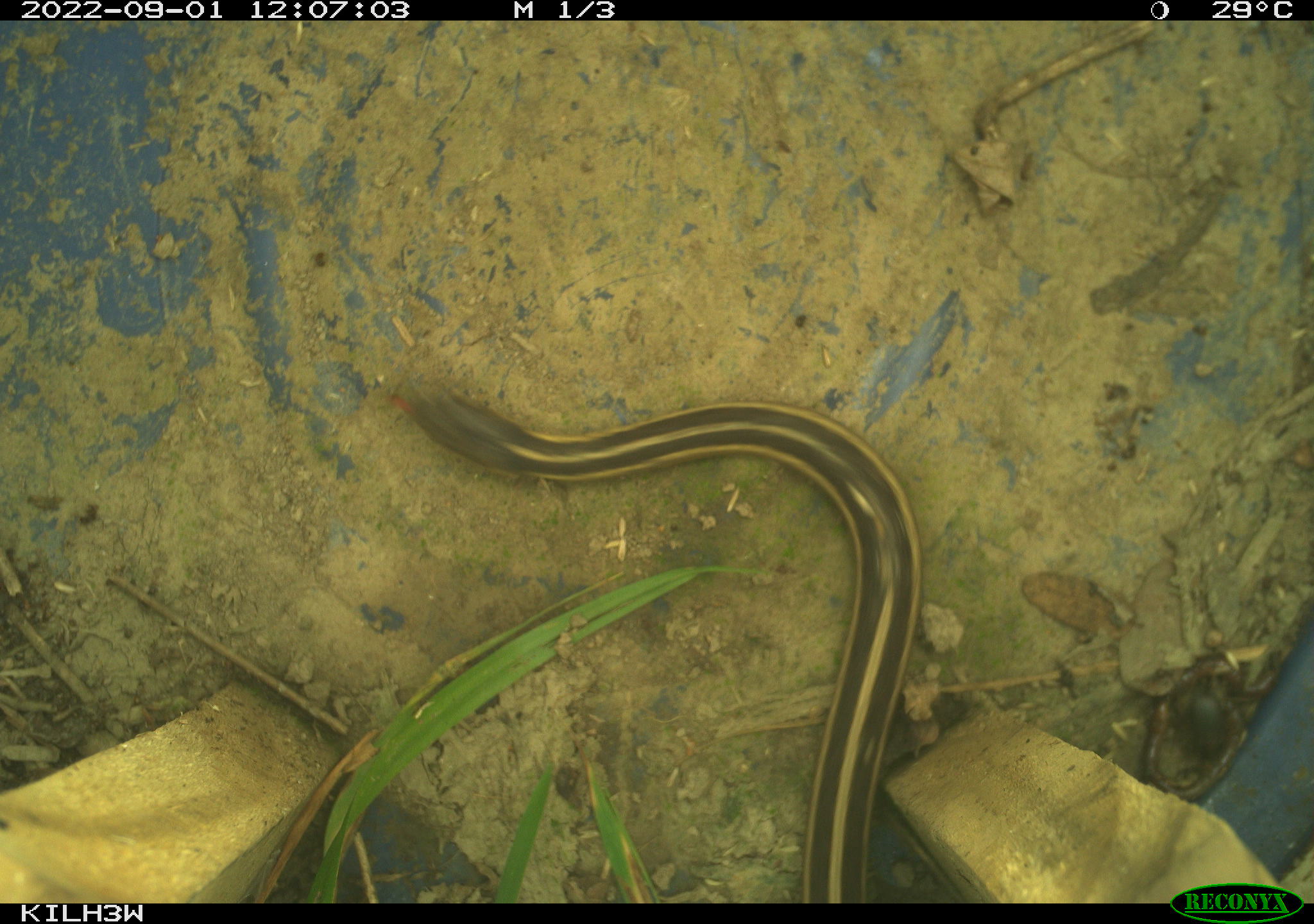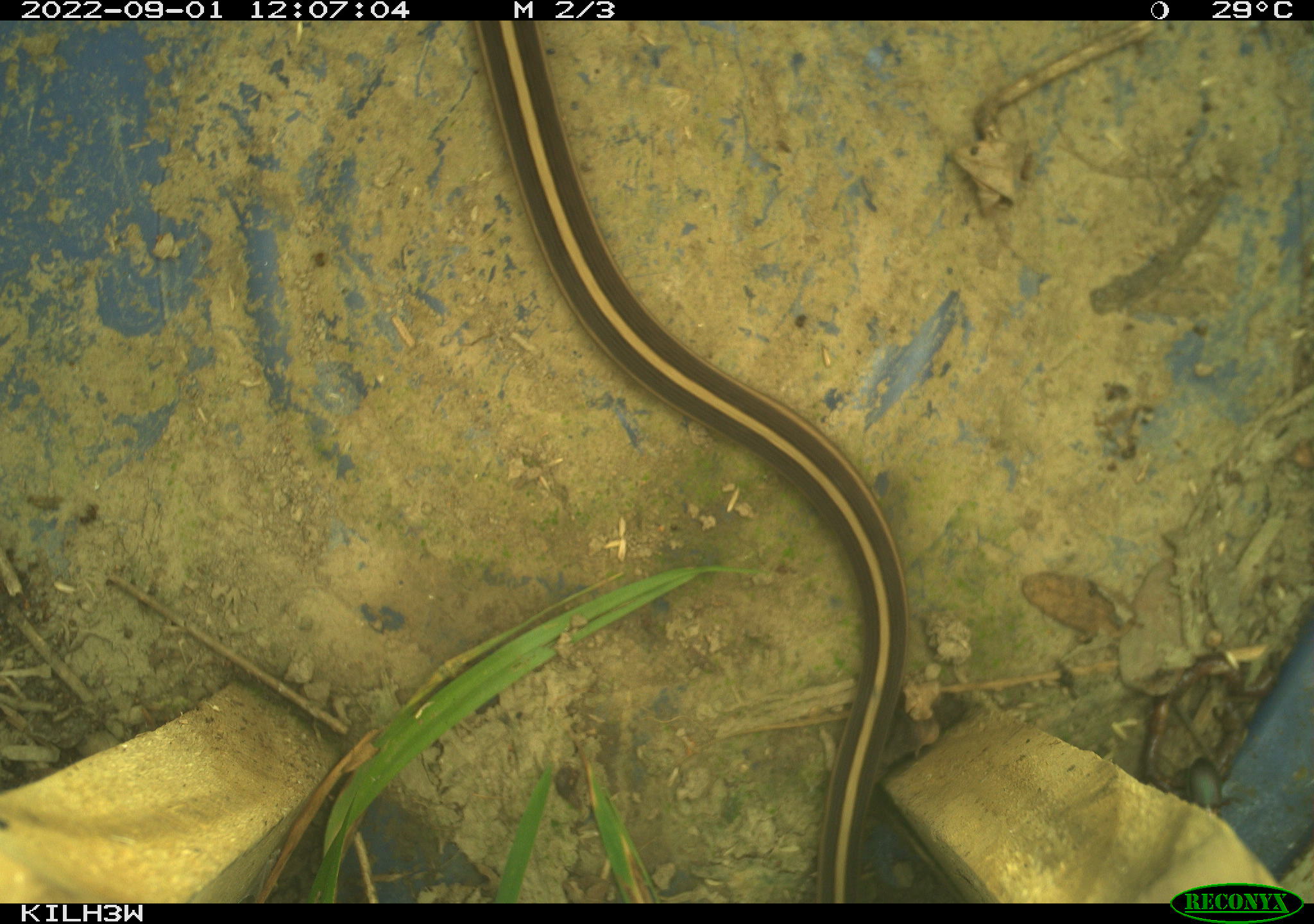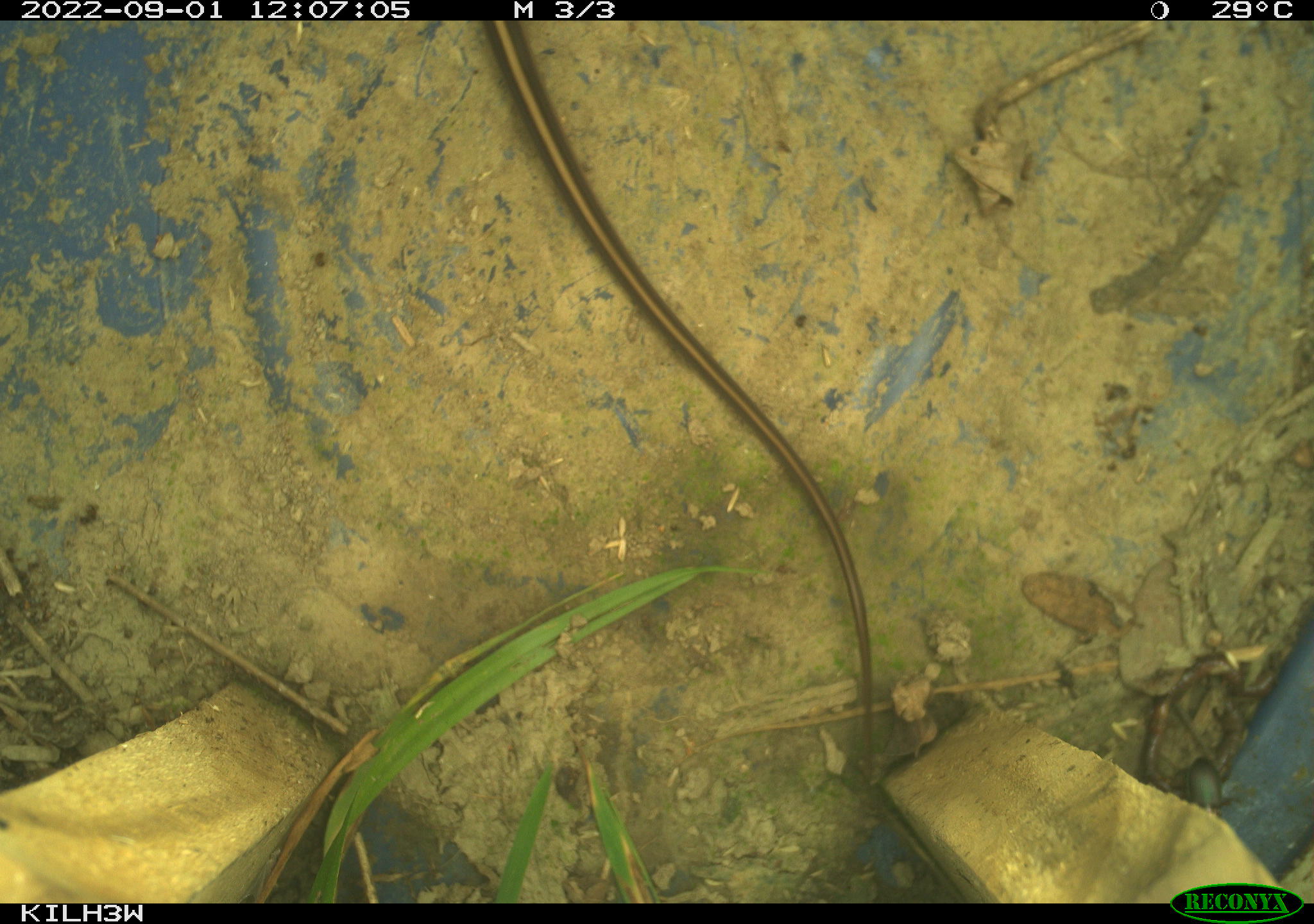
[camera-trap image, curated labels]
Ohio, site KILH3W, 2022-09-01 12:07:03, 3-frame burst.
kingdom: Animalia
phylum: Chordata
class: Reptilia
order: Squamata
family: Colubridae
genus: Thamnophis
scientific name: Thamnophis sirtalis sirtalis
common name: eastern gartersnake